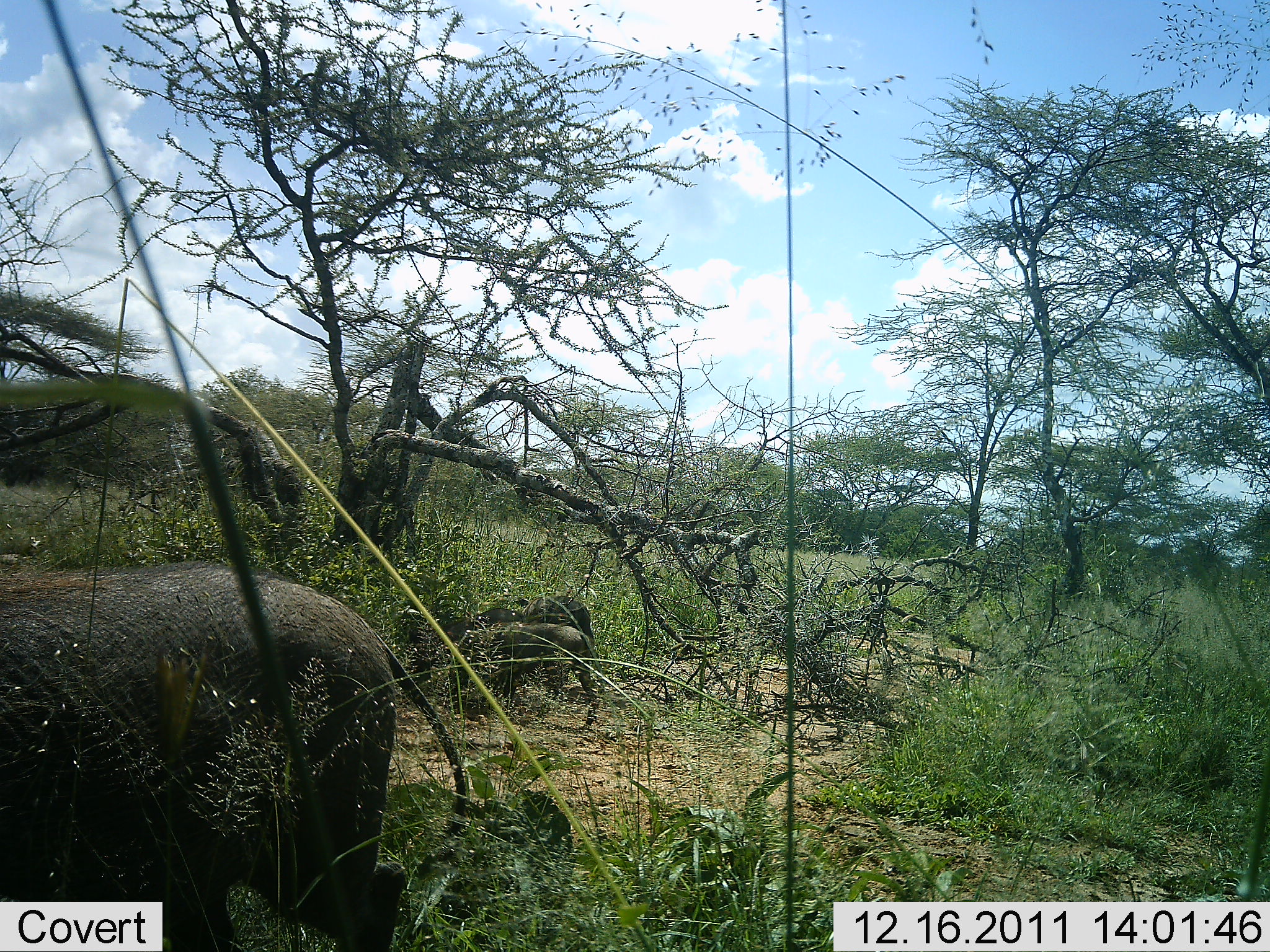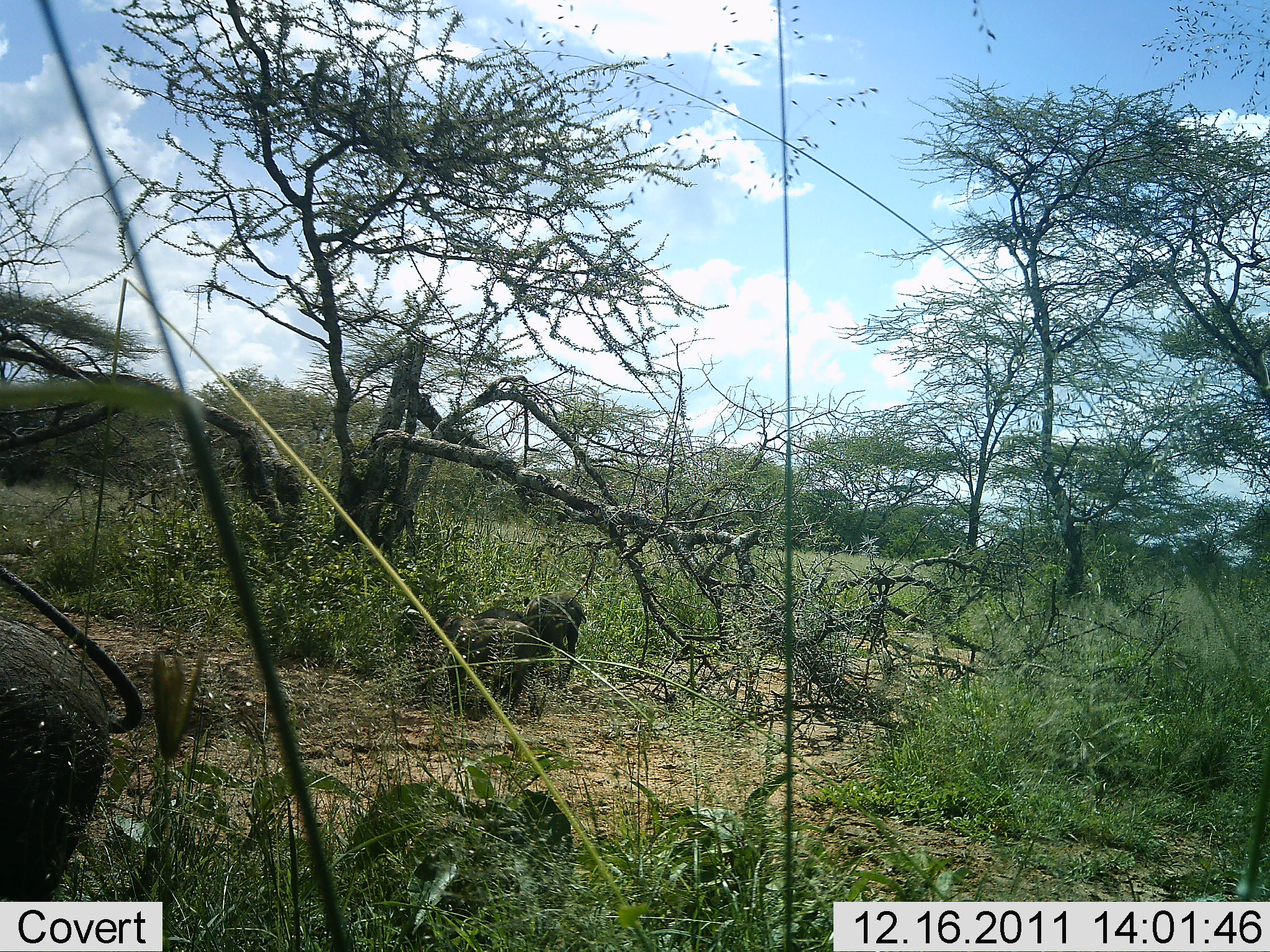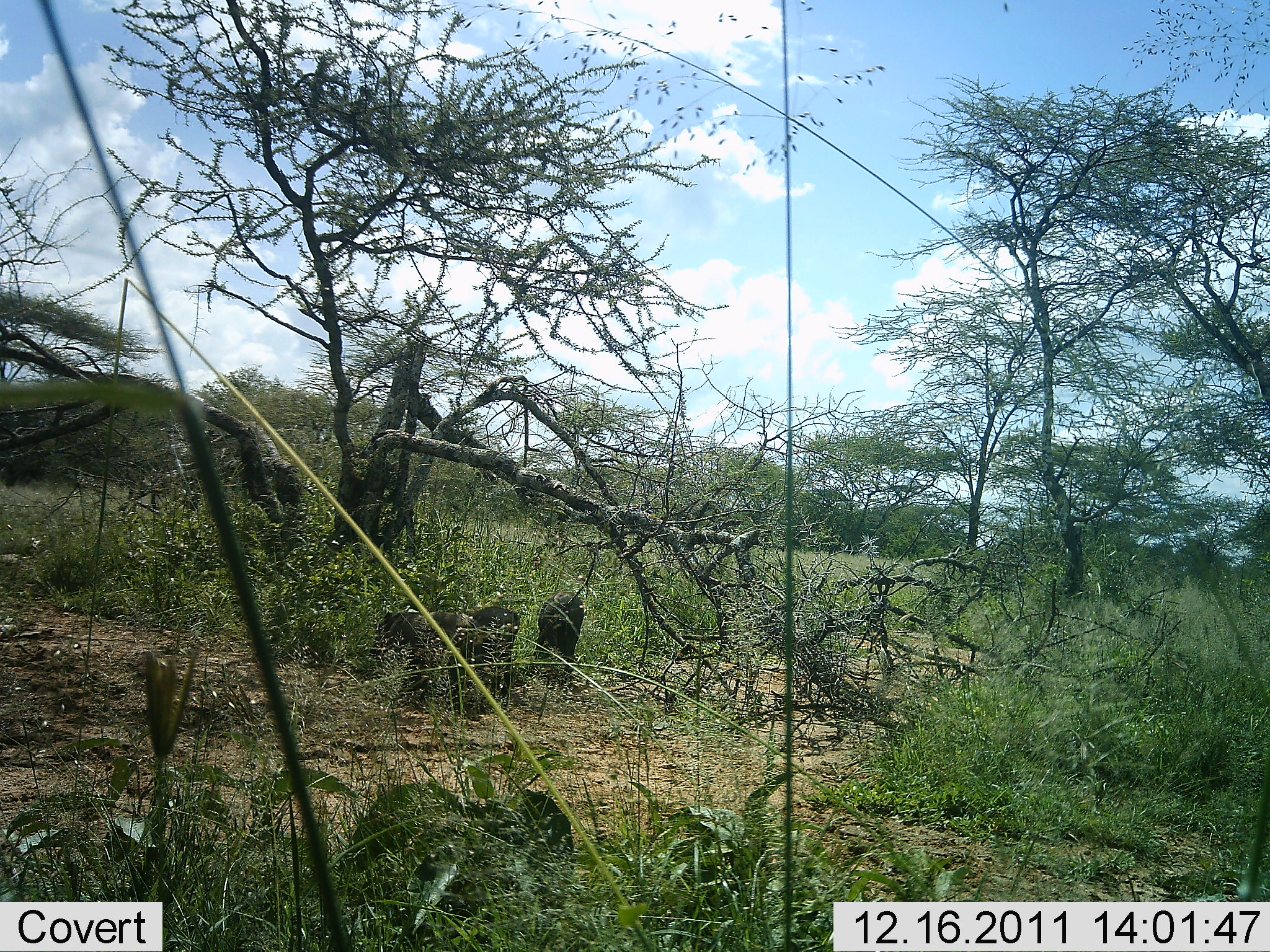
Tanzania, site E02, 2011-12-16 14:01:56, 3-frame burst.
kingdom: Animalia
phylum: Chordata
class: Mammalia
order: Artiodactyla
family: Suidae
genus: Phacochoerus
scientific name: Phacochoerus africanus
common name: warthog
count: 3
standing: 30%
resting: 0%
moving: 60%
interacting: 0%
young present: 30%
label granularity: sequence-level